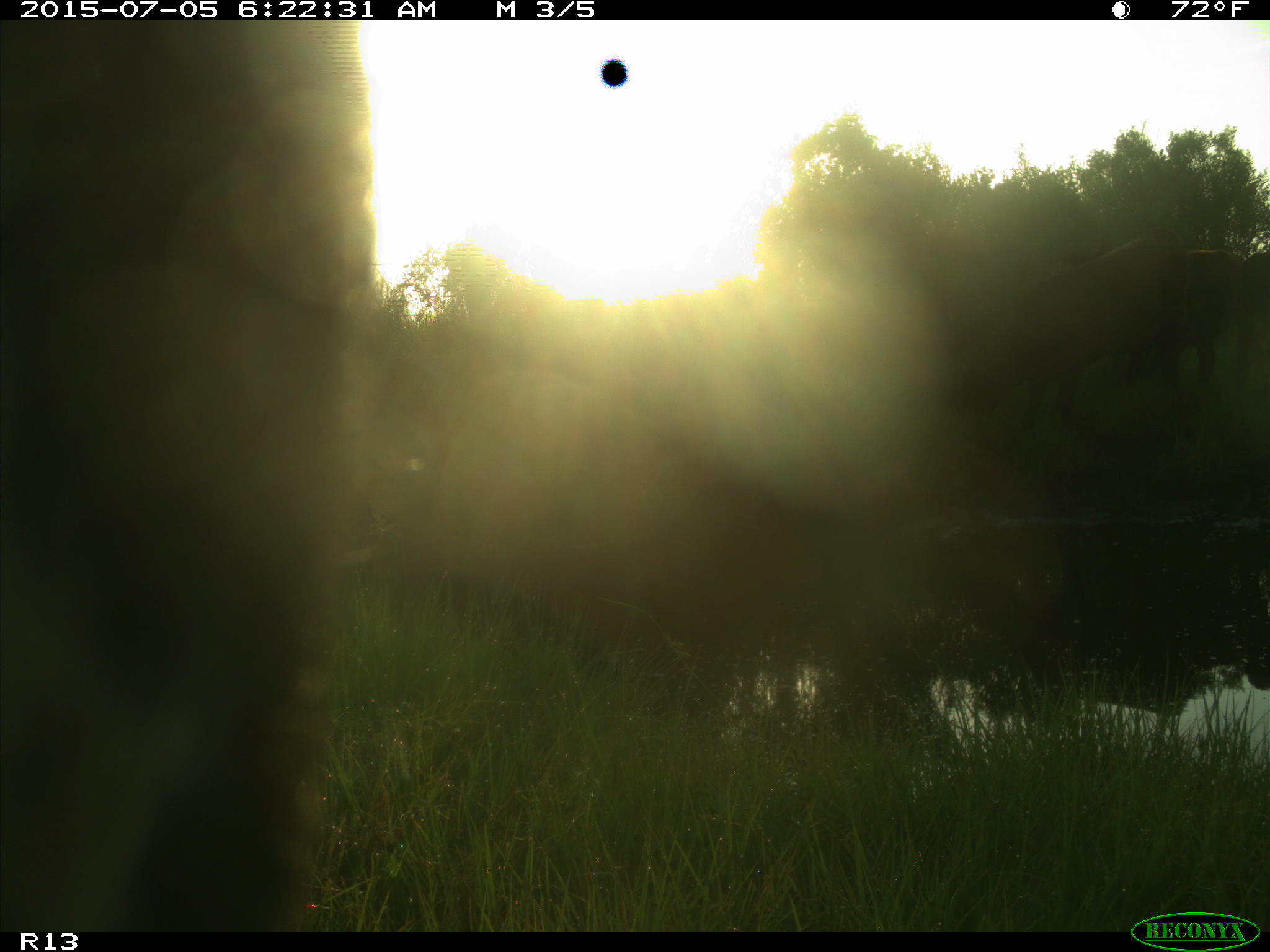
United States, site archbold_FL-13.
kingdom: Animalia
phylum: Chordata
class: Mammalia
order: Artiodactyla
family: Bovidae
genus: Bos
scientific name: Bos taurus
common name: domestic cow